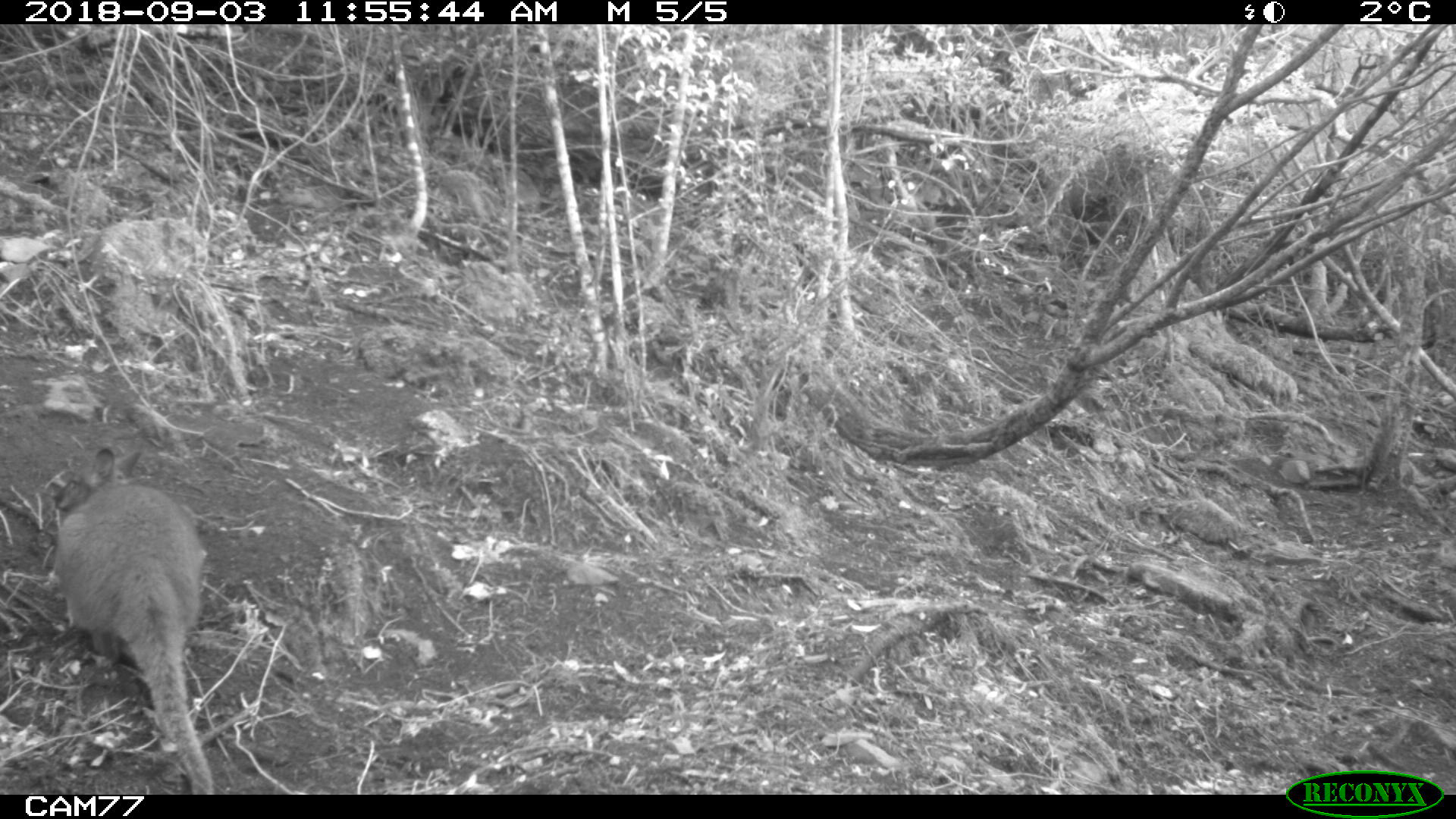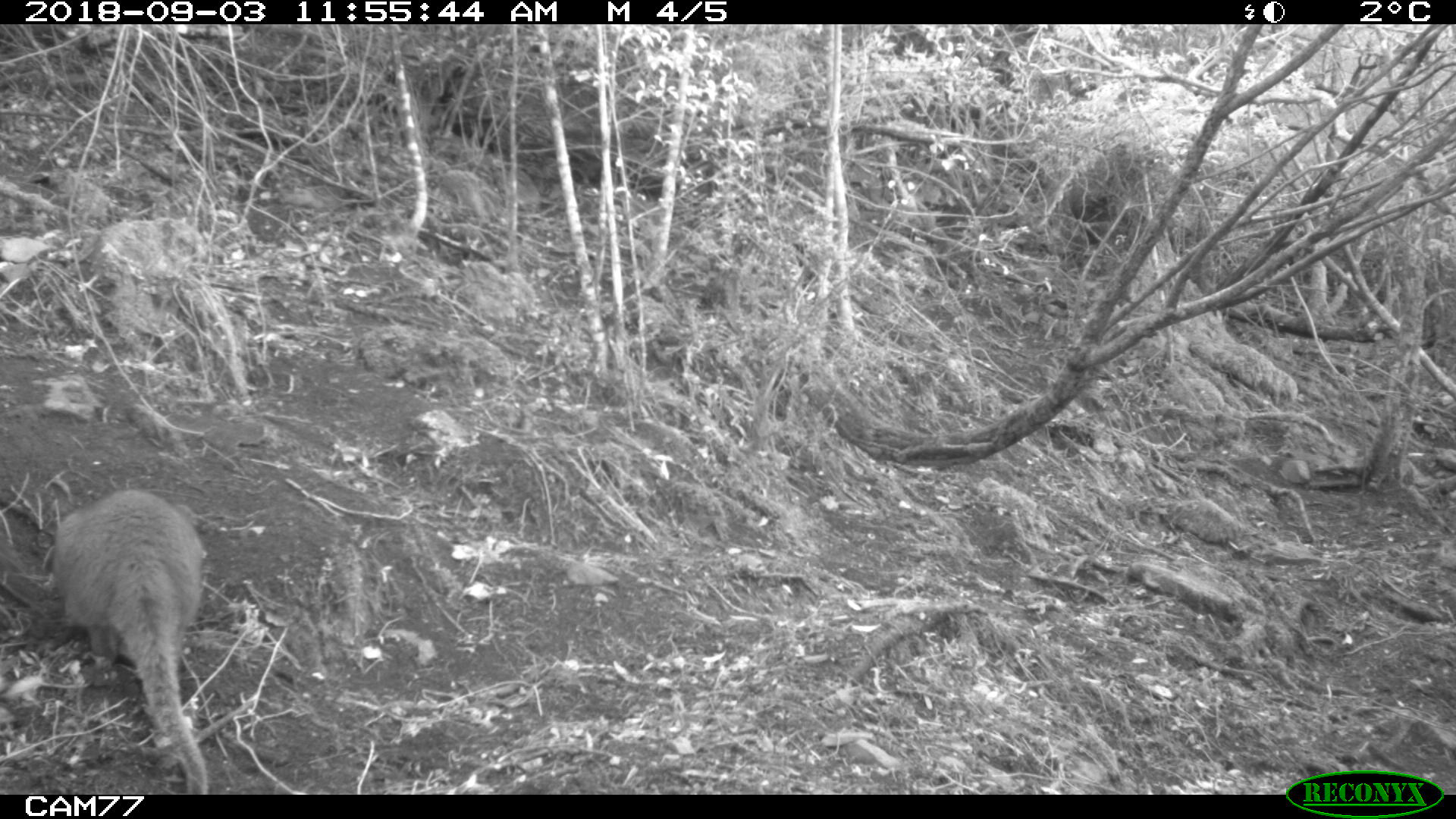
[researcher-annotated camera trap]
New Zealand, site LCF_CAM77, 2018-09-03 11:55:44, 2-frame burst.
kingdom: Animalia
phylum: Chordata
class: Mammalia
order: Diprotodontia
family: Macropodidae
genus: Notamacropus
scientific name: Notamacropus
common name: wallaby